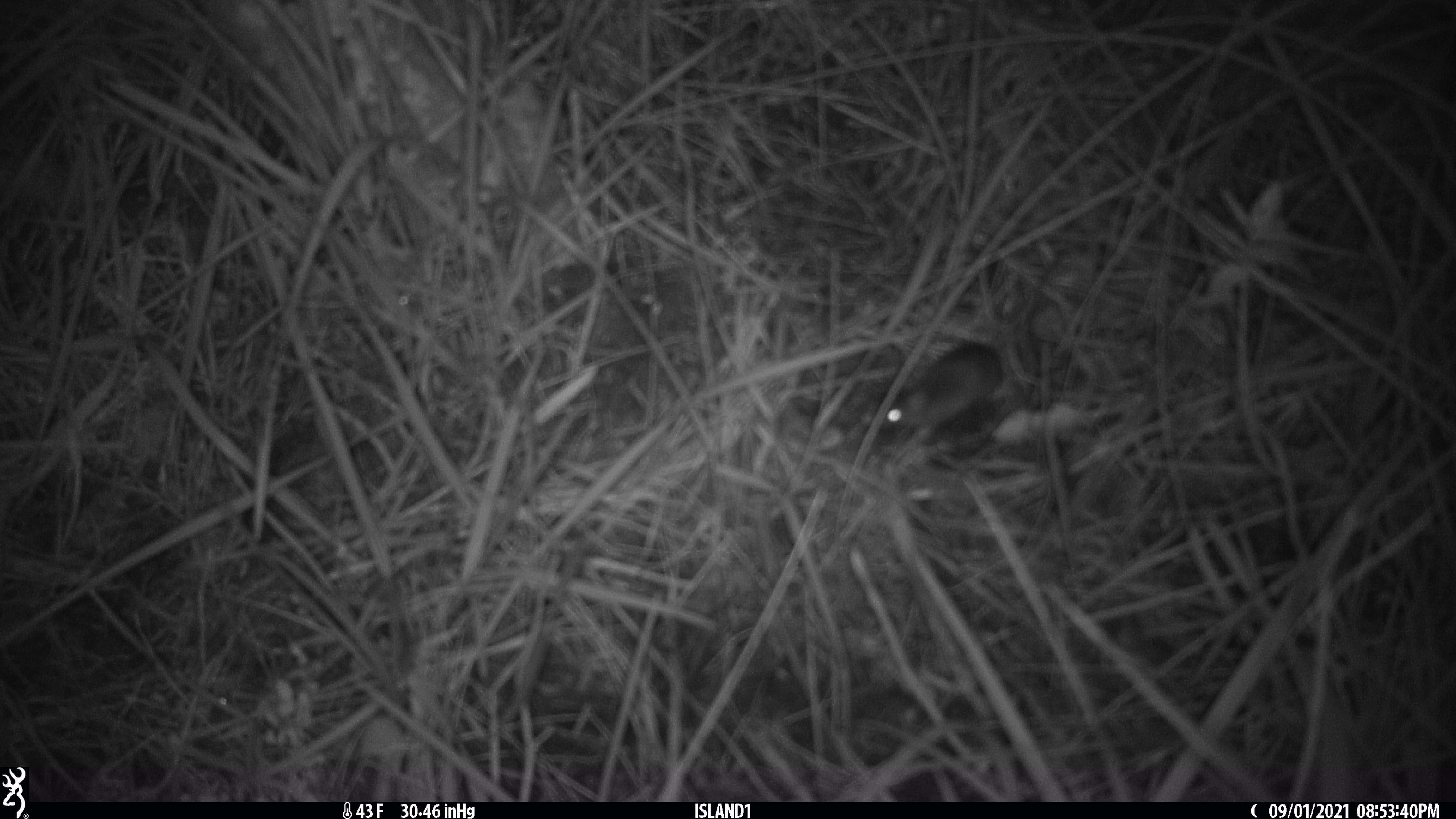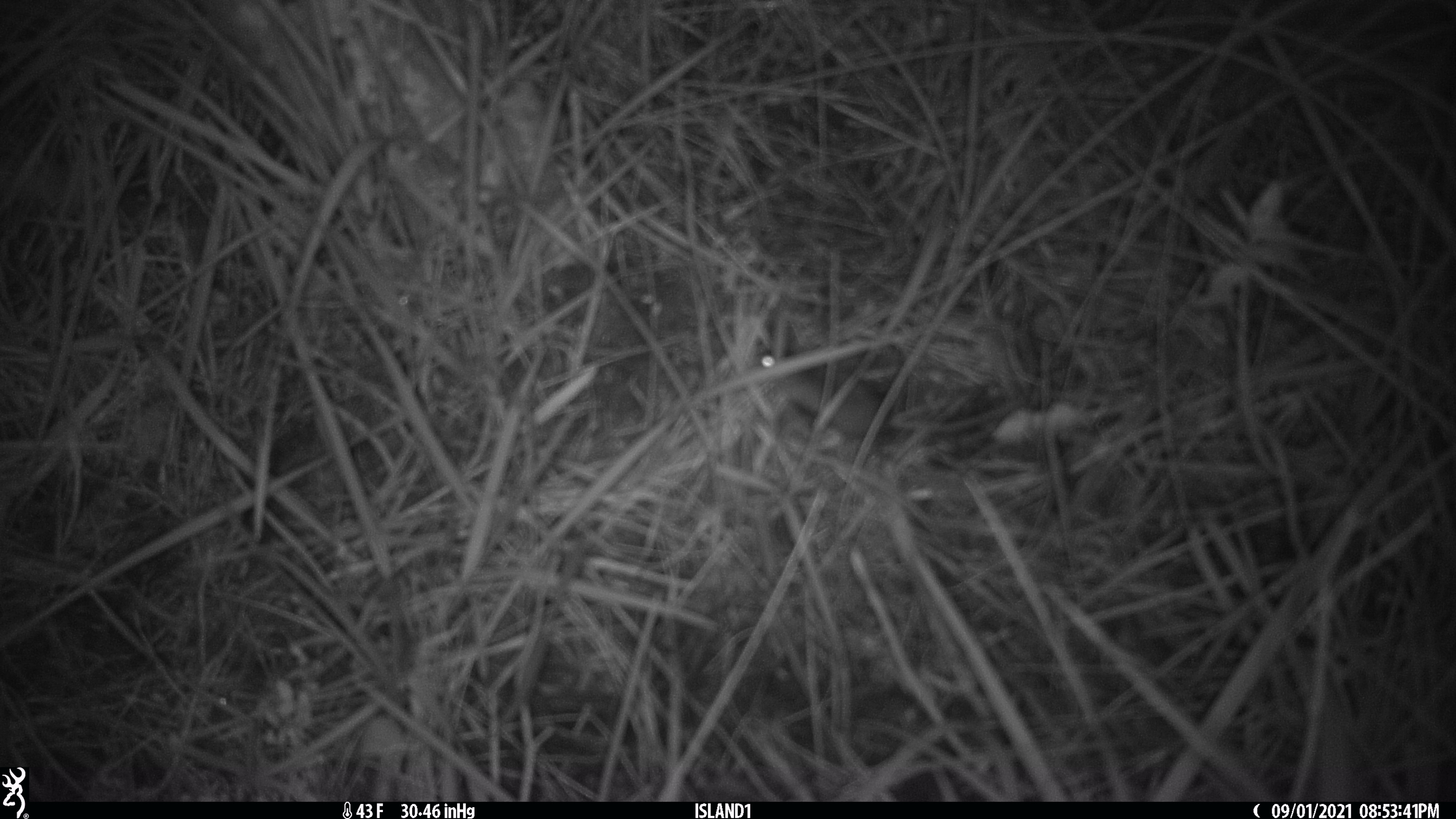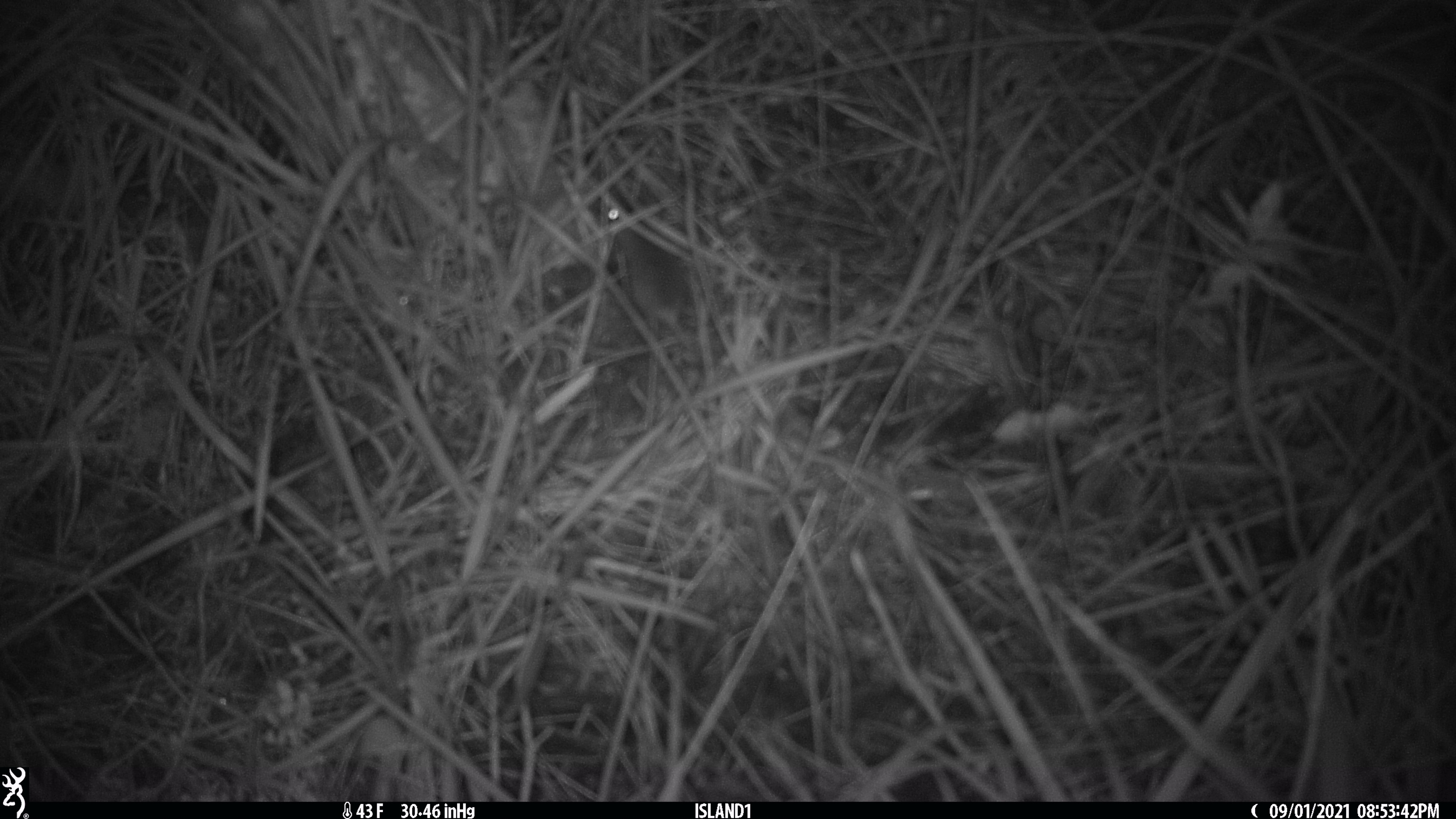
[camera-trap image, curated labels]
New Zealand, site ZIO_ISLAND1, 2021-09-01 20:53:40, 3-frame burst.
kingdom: Animalia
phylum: Chordata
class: Mammalia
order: Rodentia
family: Muridae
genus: Mus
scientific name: Mus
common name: mouse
Mouse (Mus).